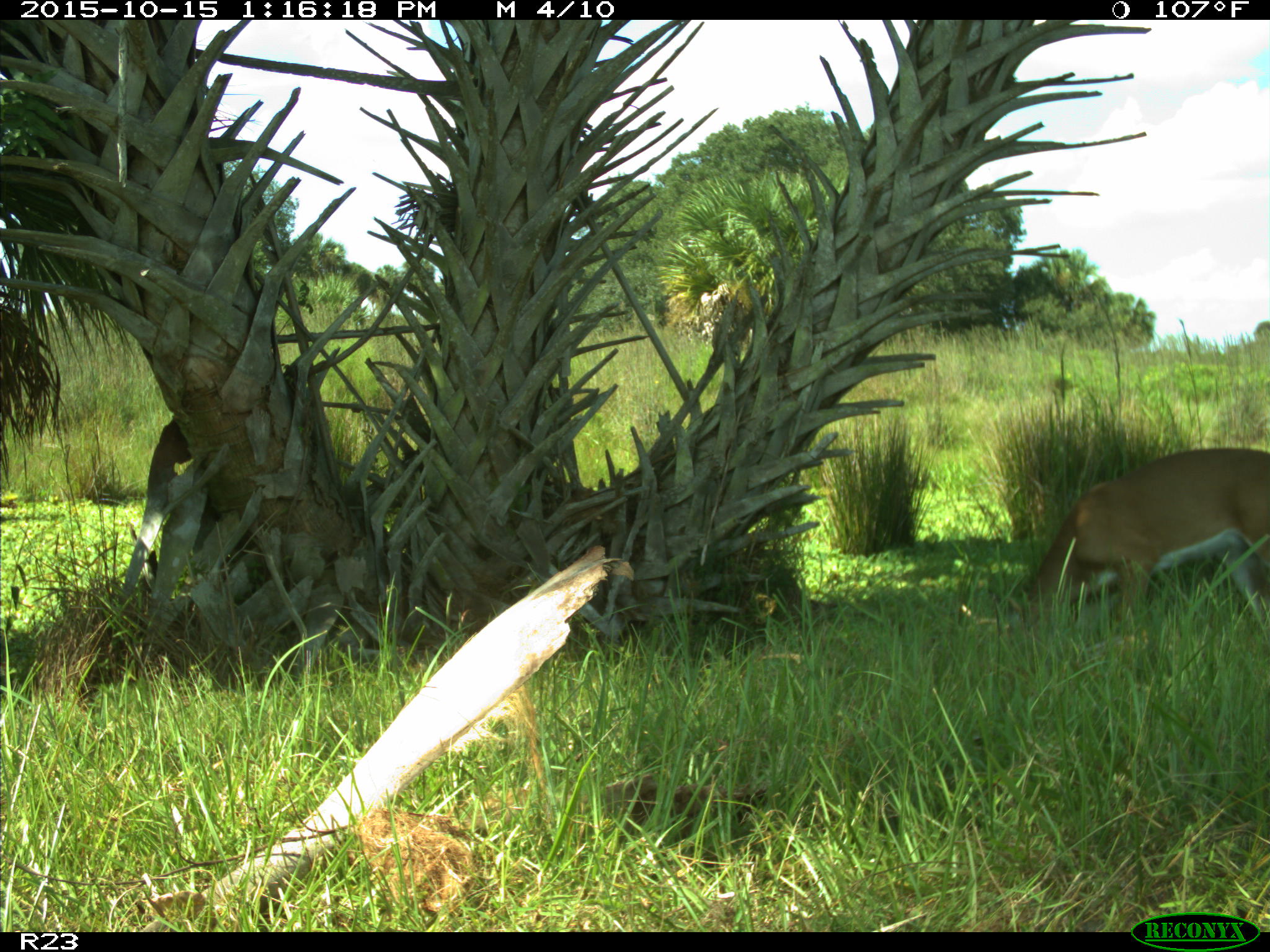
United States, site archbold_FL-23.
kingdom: Animalia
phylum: Chordata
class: Mammalia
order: Artiodactyla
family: Cervidae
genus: Odocoileus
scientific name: Odocoileus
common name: deer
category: unidentified deer